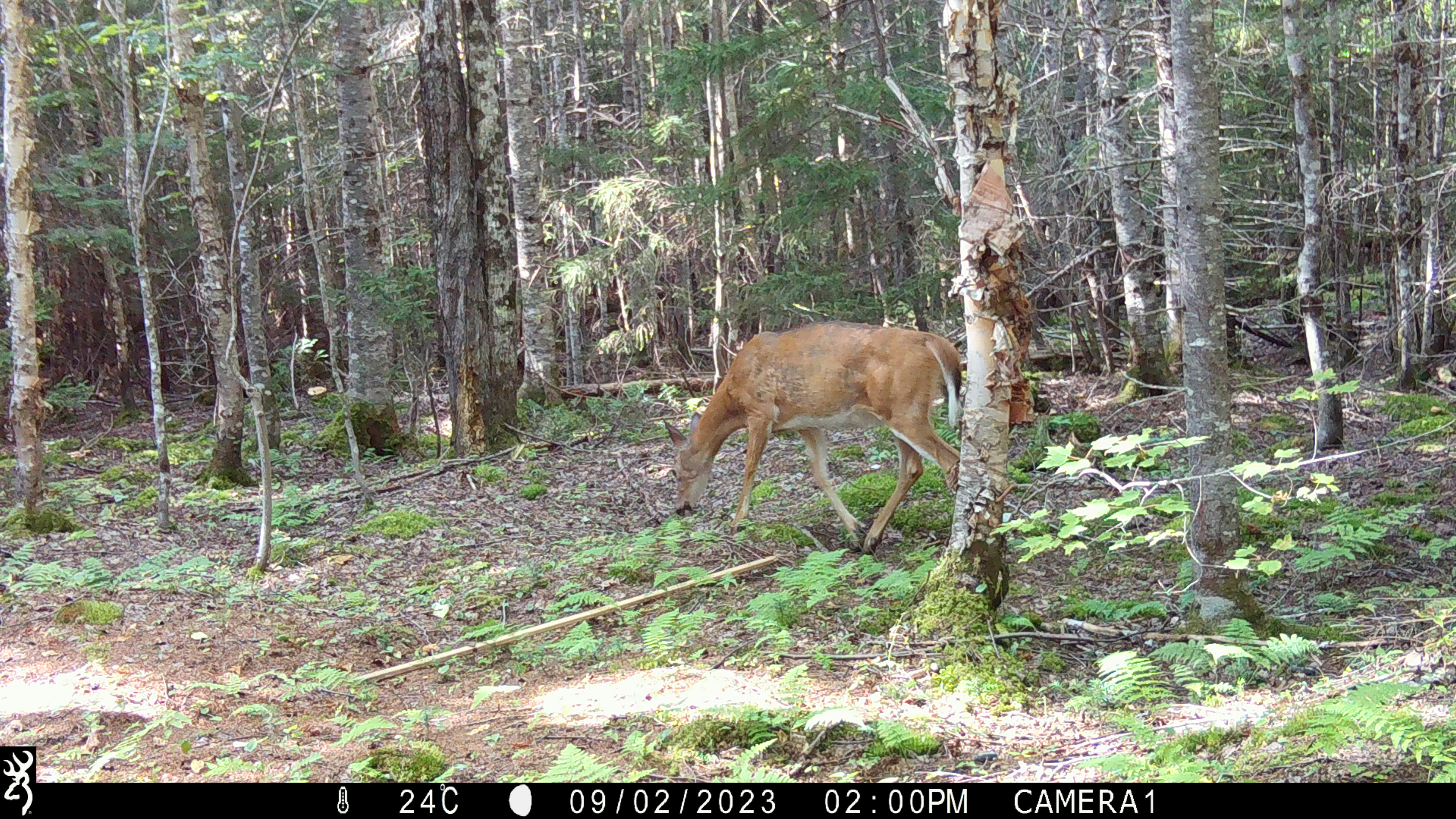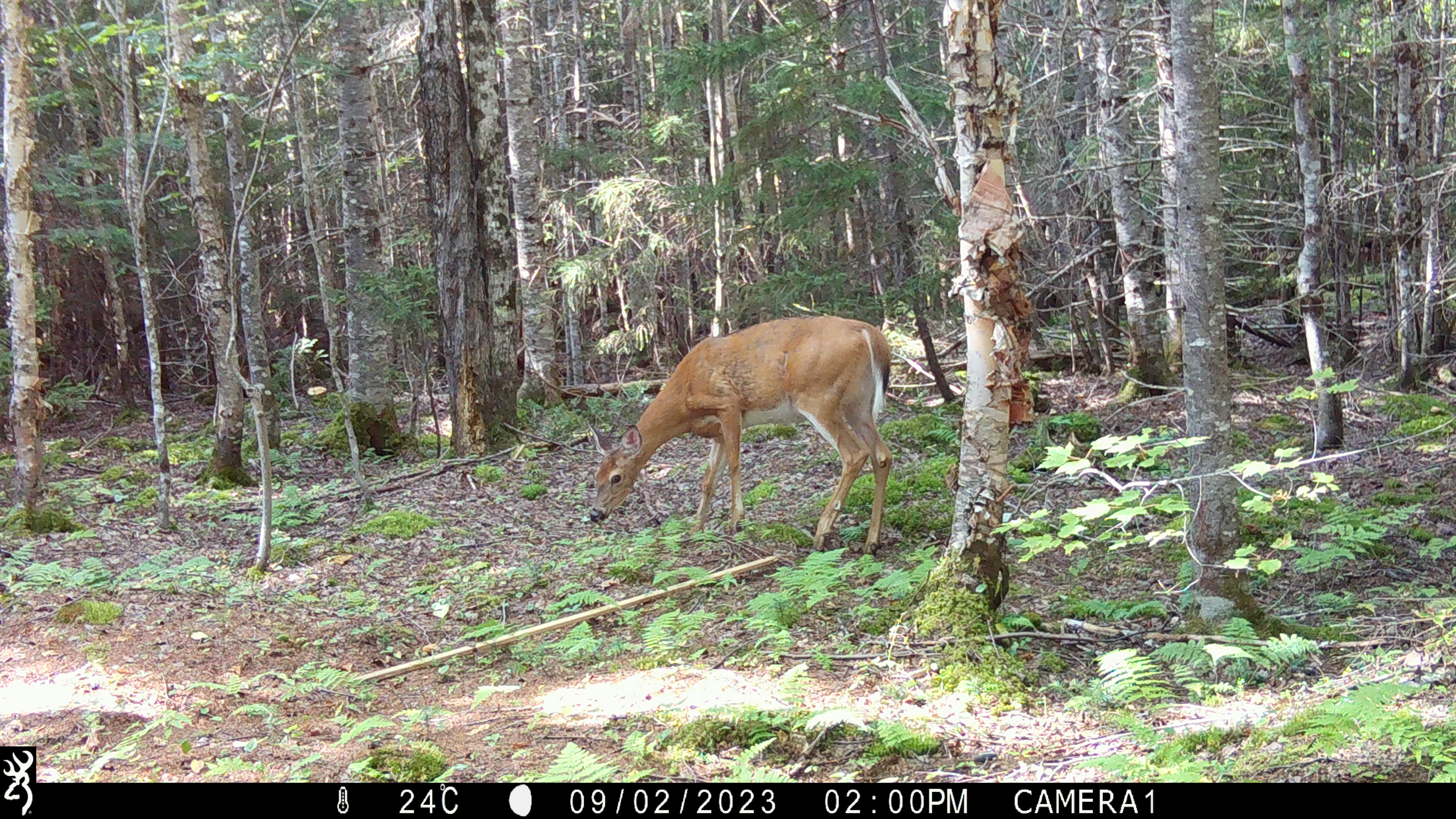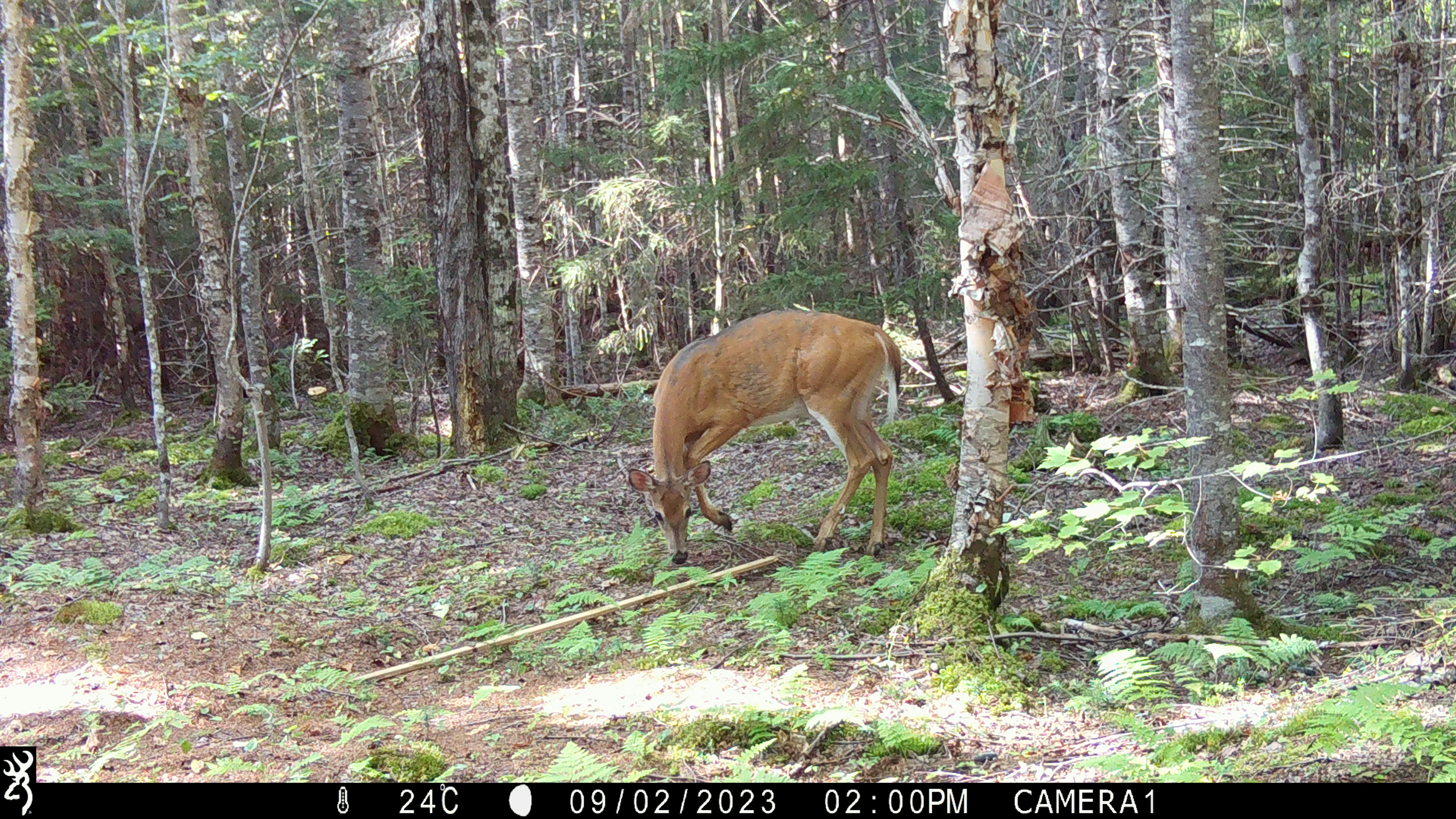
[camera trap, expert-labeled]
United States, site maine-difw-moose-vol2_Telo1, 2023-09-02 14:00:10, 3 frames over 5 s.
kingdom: Animalia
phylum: Chordata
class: Mammalia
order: Artiodactyla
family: Cervidae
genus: Odocoileus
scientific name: Odocoileus virginianus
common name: white-tailed deer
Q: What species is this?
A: White-tailed deer (Odocoileus virginianus).